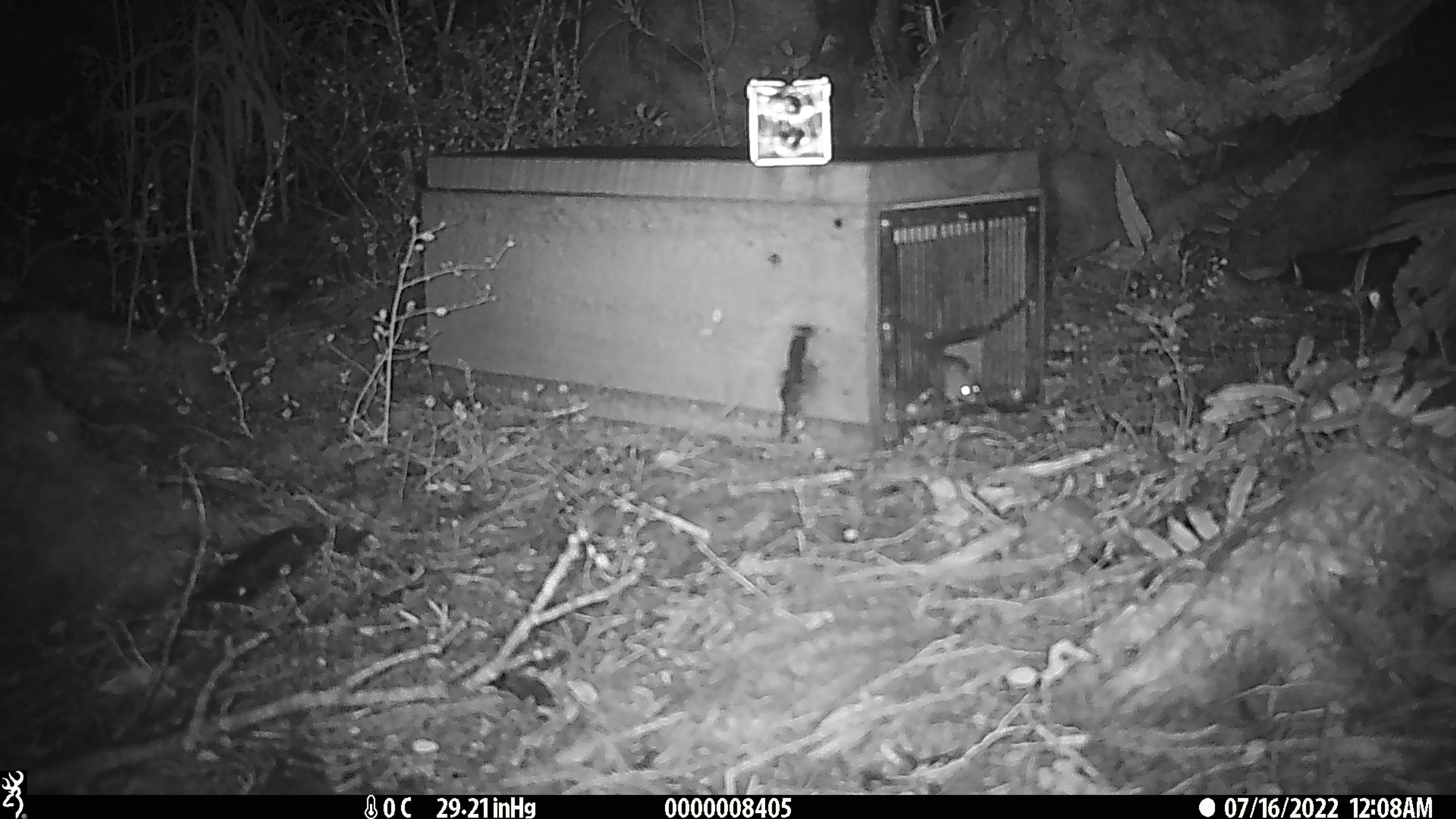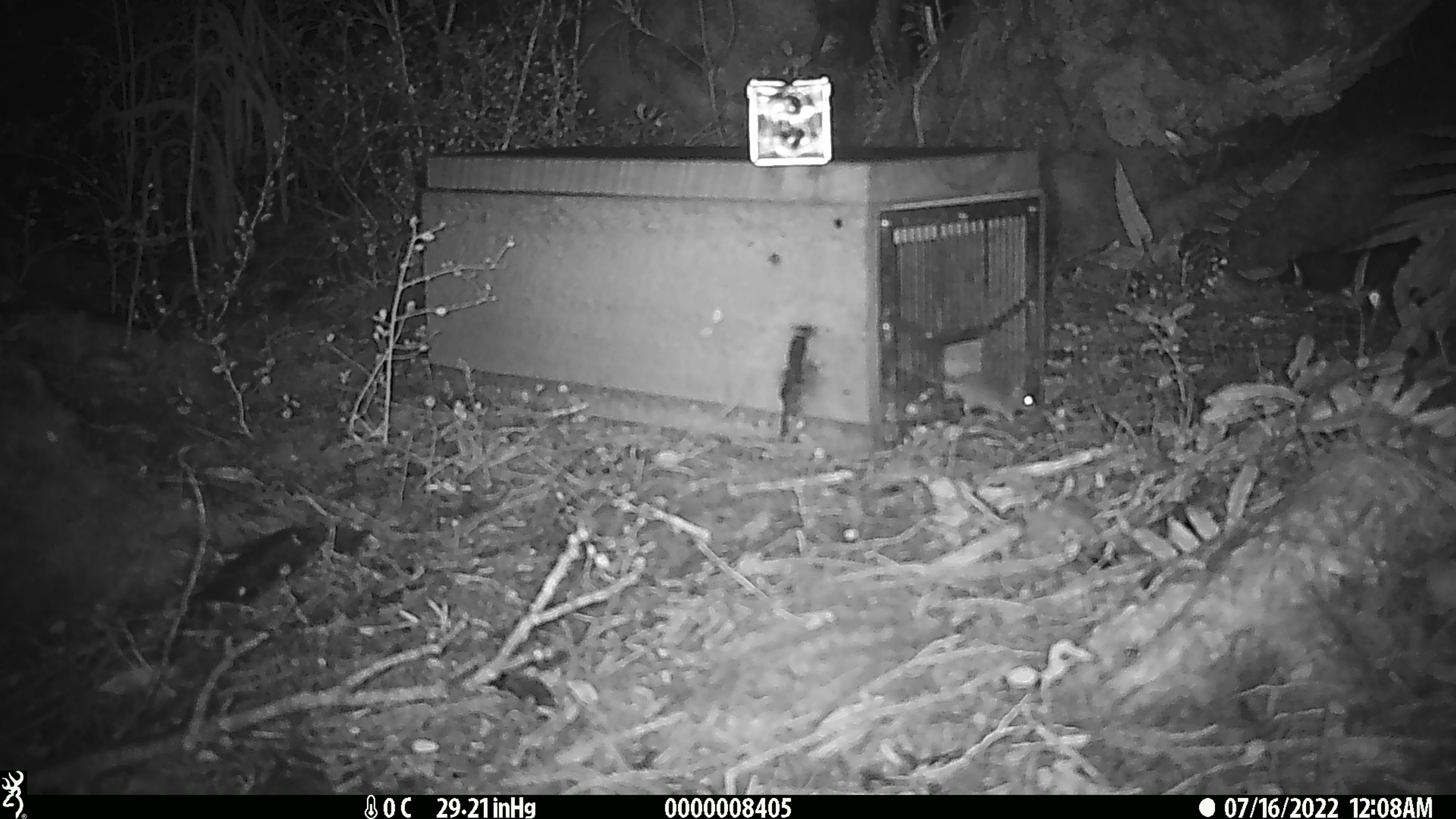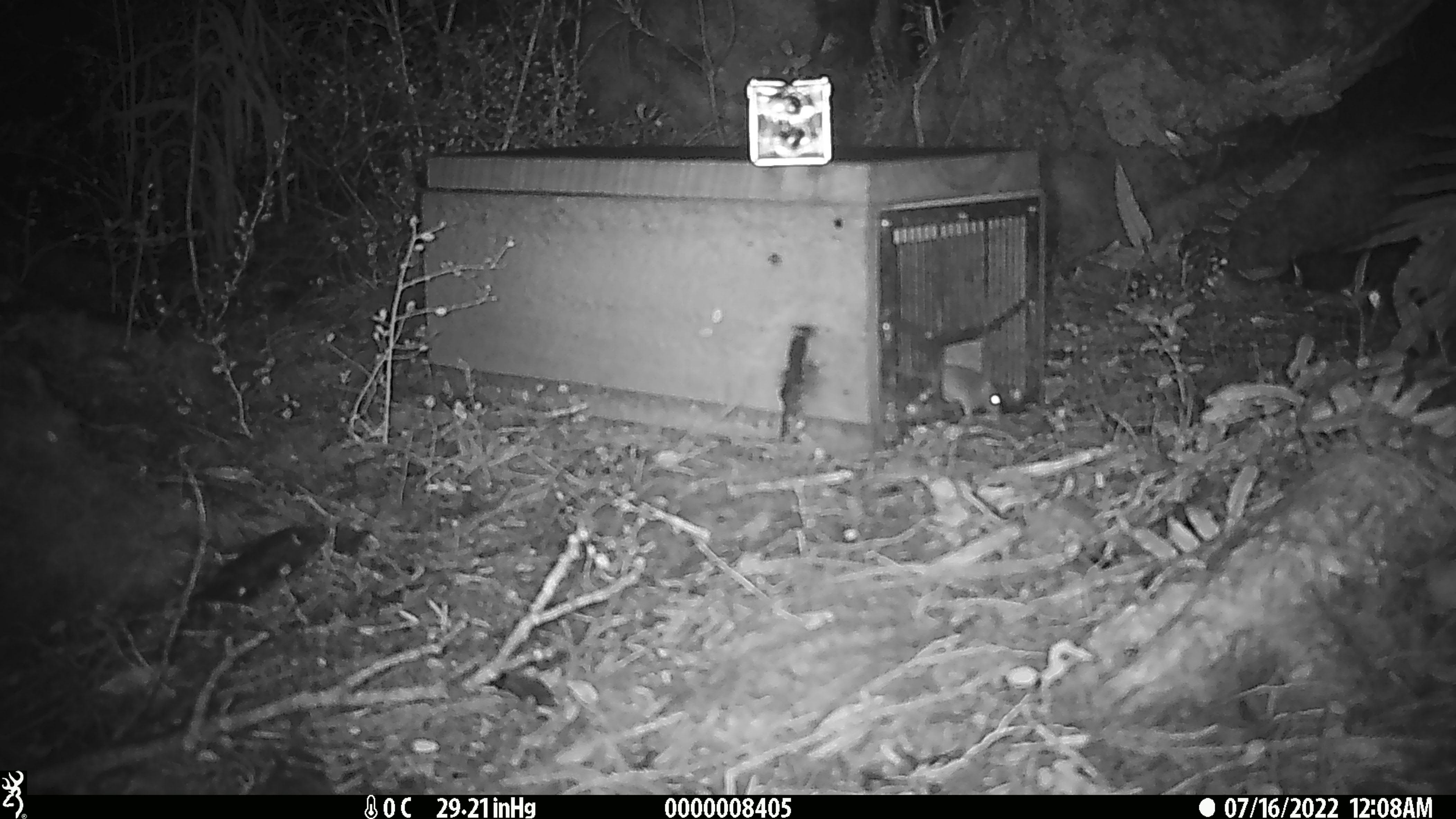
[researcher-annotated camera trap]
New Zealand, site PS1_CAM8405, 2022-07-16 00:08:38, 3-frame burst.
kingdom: Animalia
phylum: Chordata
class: Mammalia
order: Rodentia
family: Muridae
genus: Mus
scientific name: Mus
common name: mouse